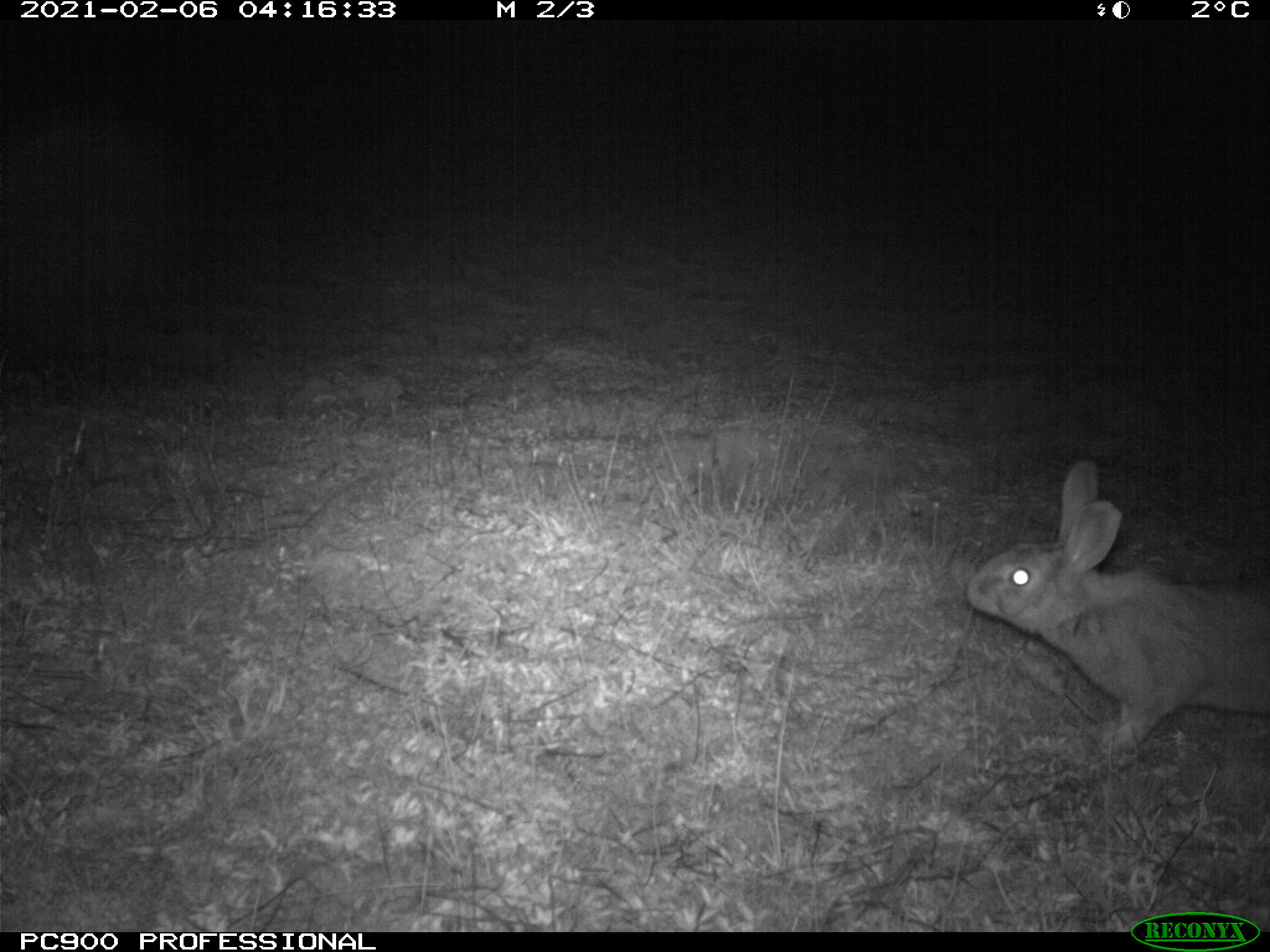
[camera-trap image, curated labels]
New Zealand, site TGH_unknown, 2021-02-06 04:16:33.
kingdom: Animalia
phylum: Chordata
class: Mammalia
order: Lagomorpha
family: Leporidae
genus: Oryctolagus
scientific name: Oryctolagus cuniculus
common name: european rabbit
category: rabbit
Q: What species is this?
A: Rabbit (european rabbit) (Oryctolagus cuniculus).